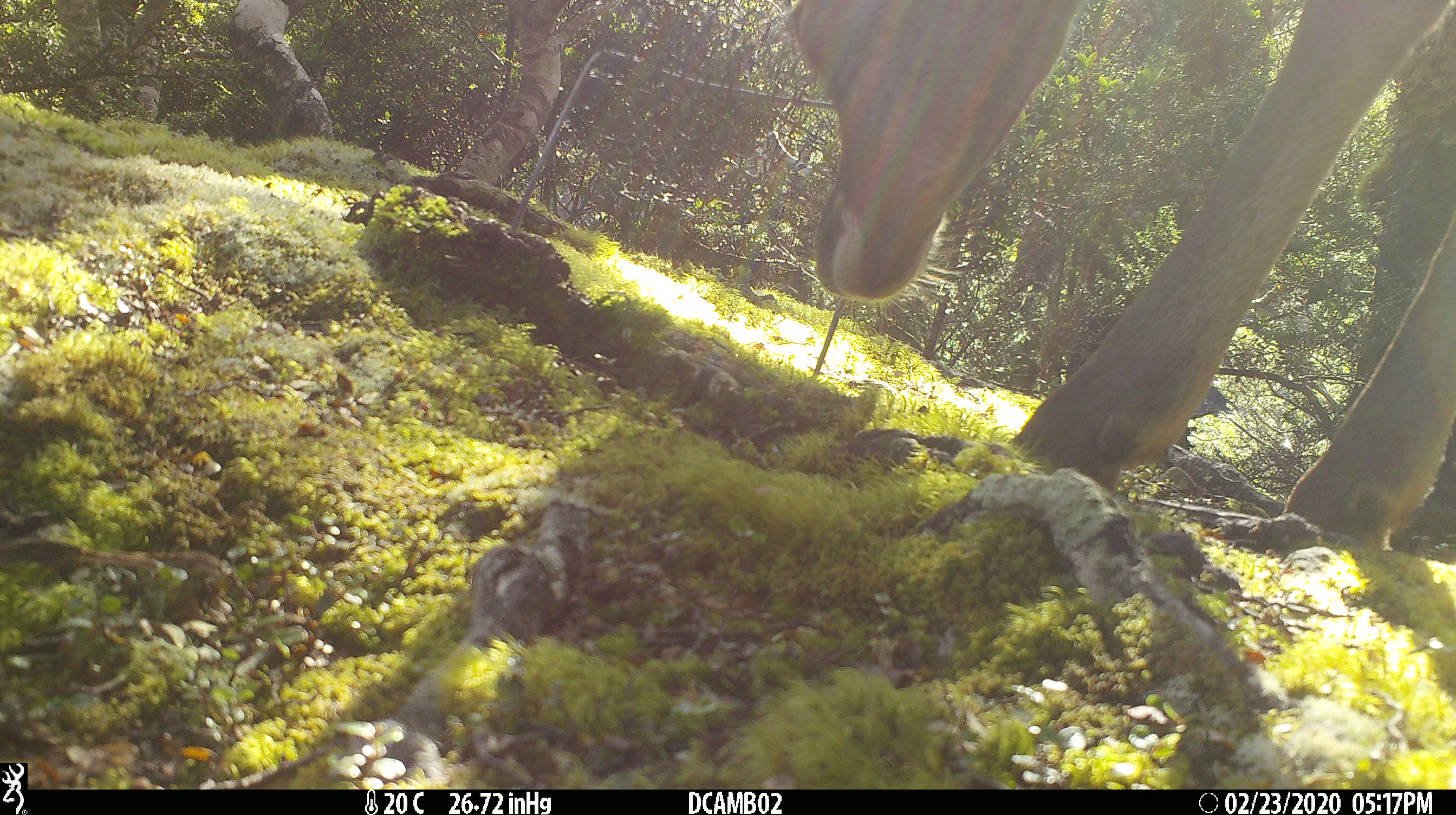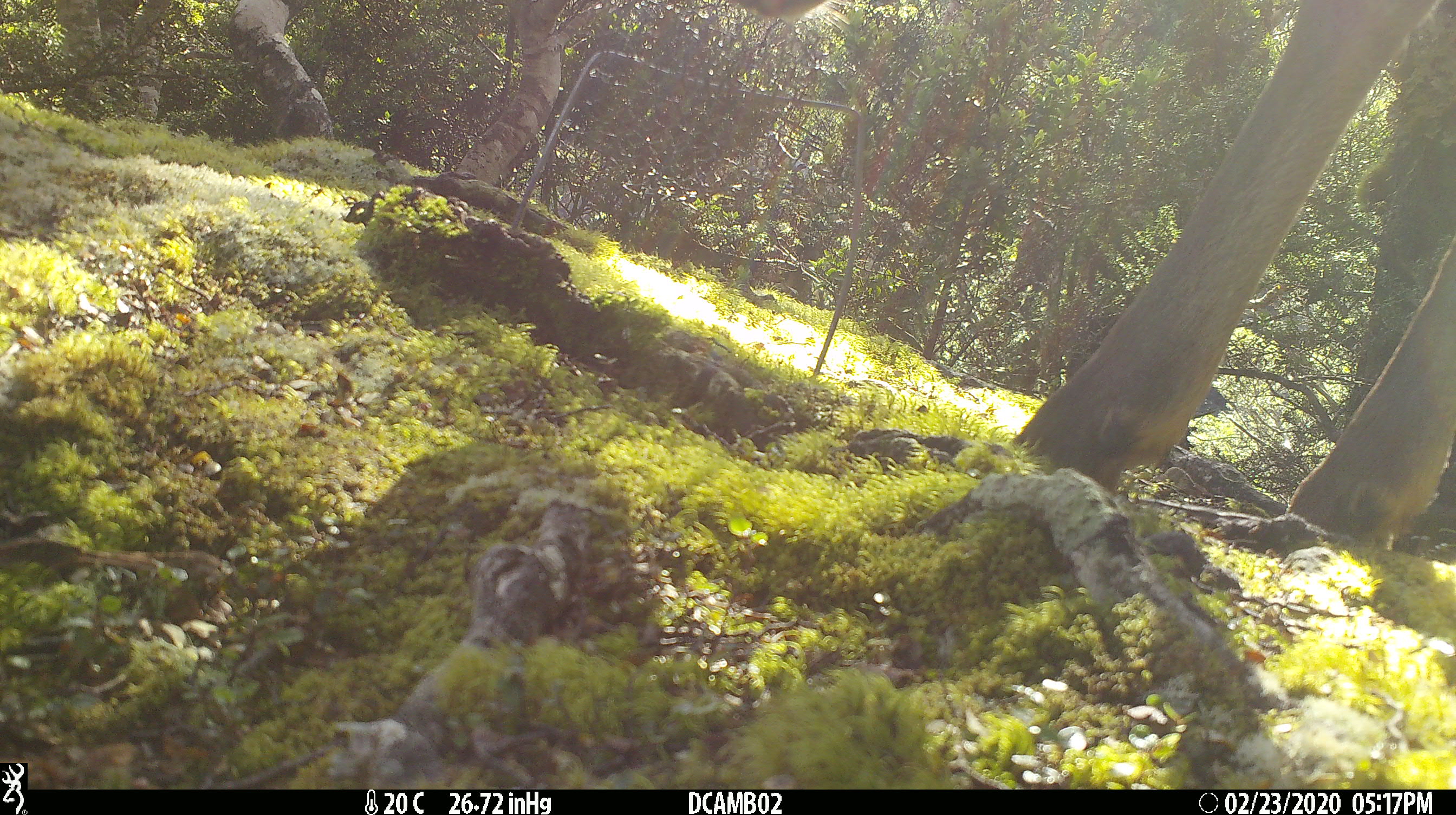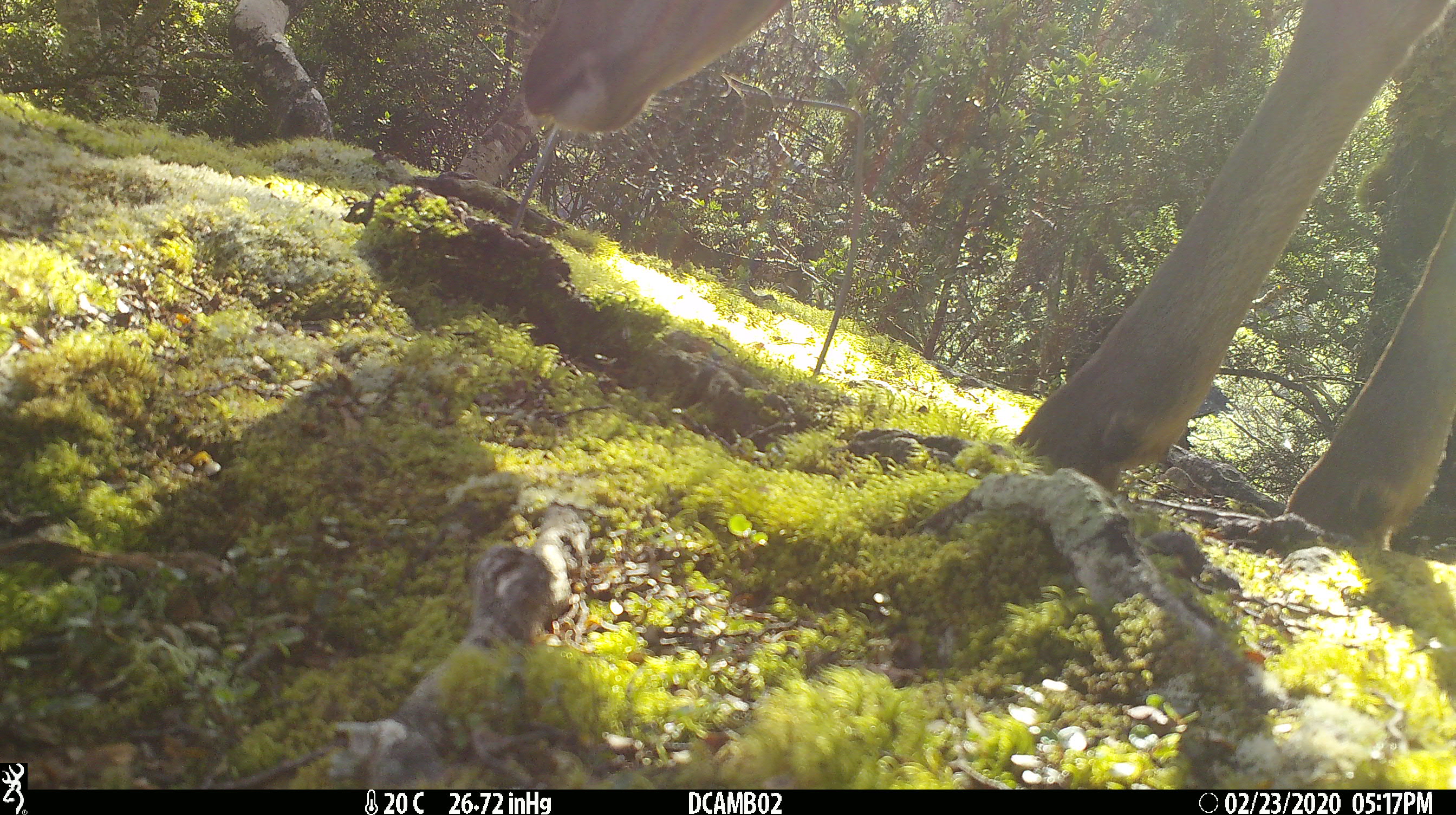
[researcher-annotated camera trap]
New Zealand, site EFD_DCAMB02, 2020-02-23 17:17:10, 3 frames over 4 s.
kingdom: Animalia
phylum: Chordata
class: Mammalia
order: Artiodactyla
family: Cervidae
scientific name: Cervidae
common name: deer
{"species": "deer (Cervidae)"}